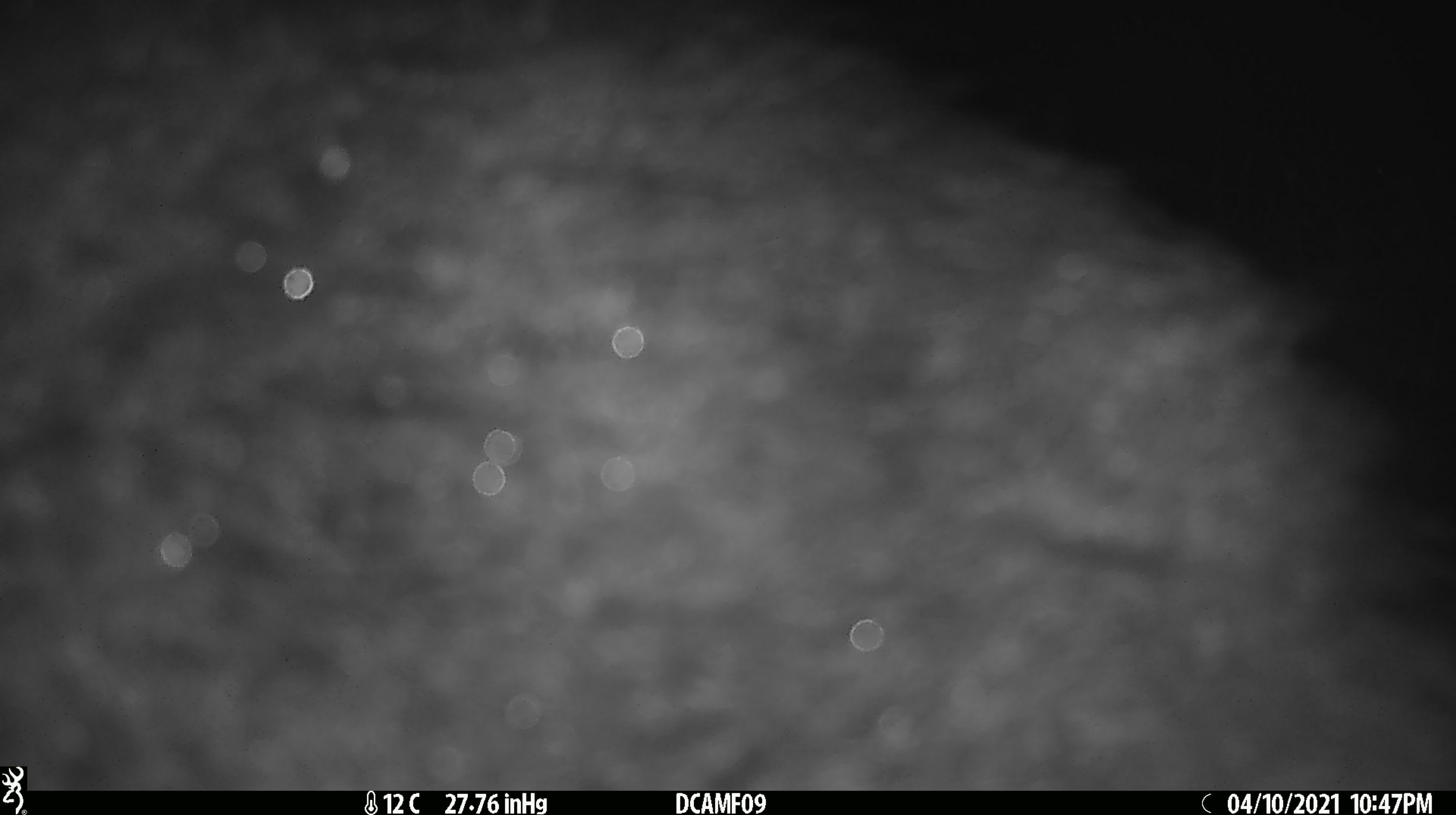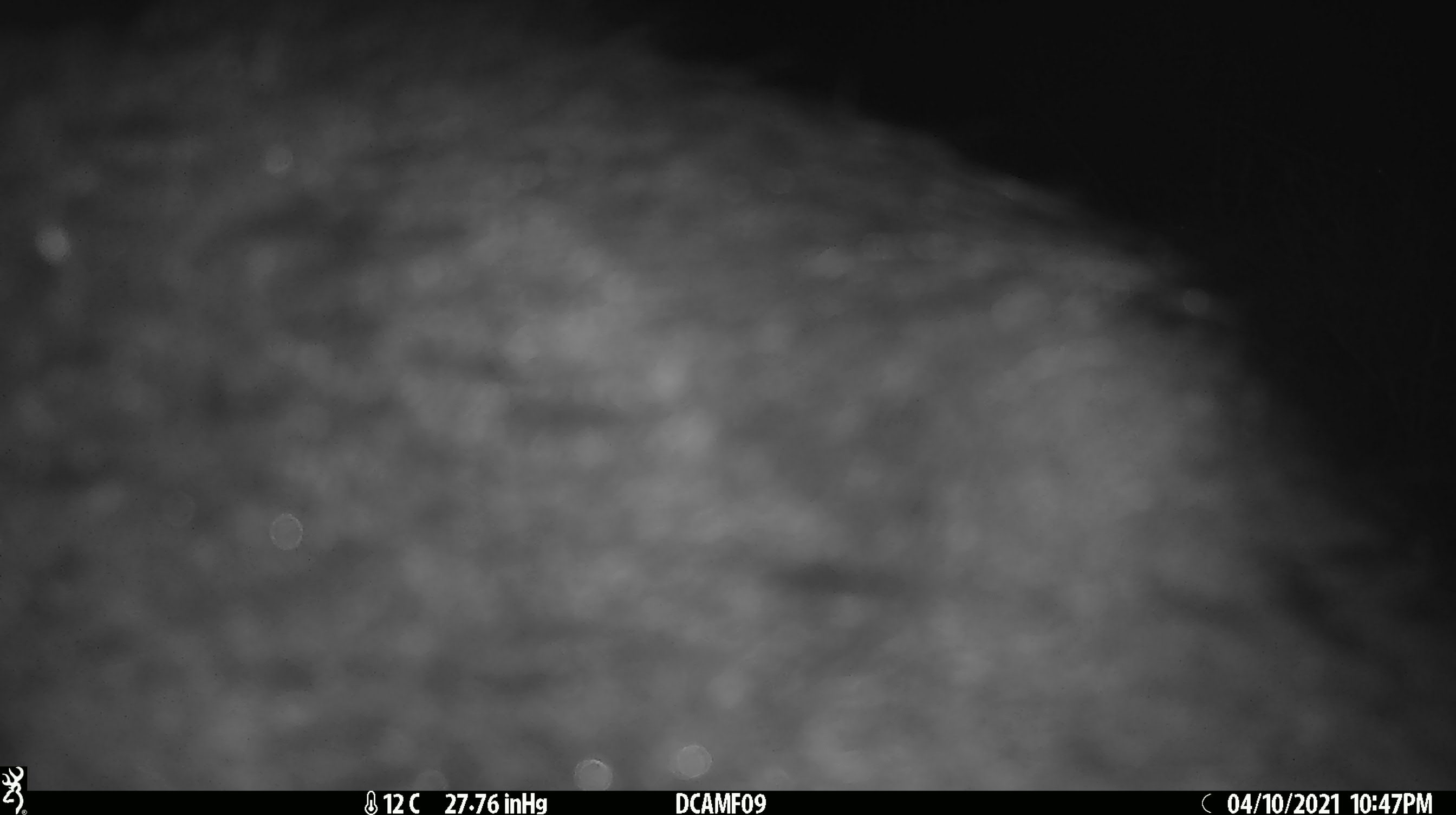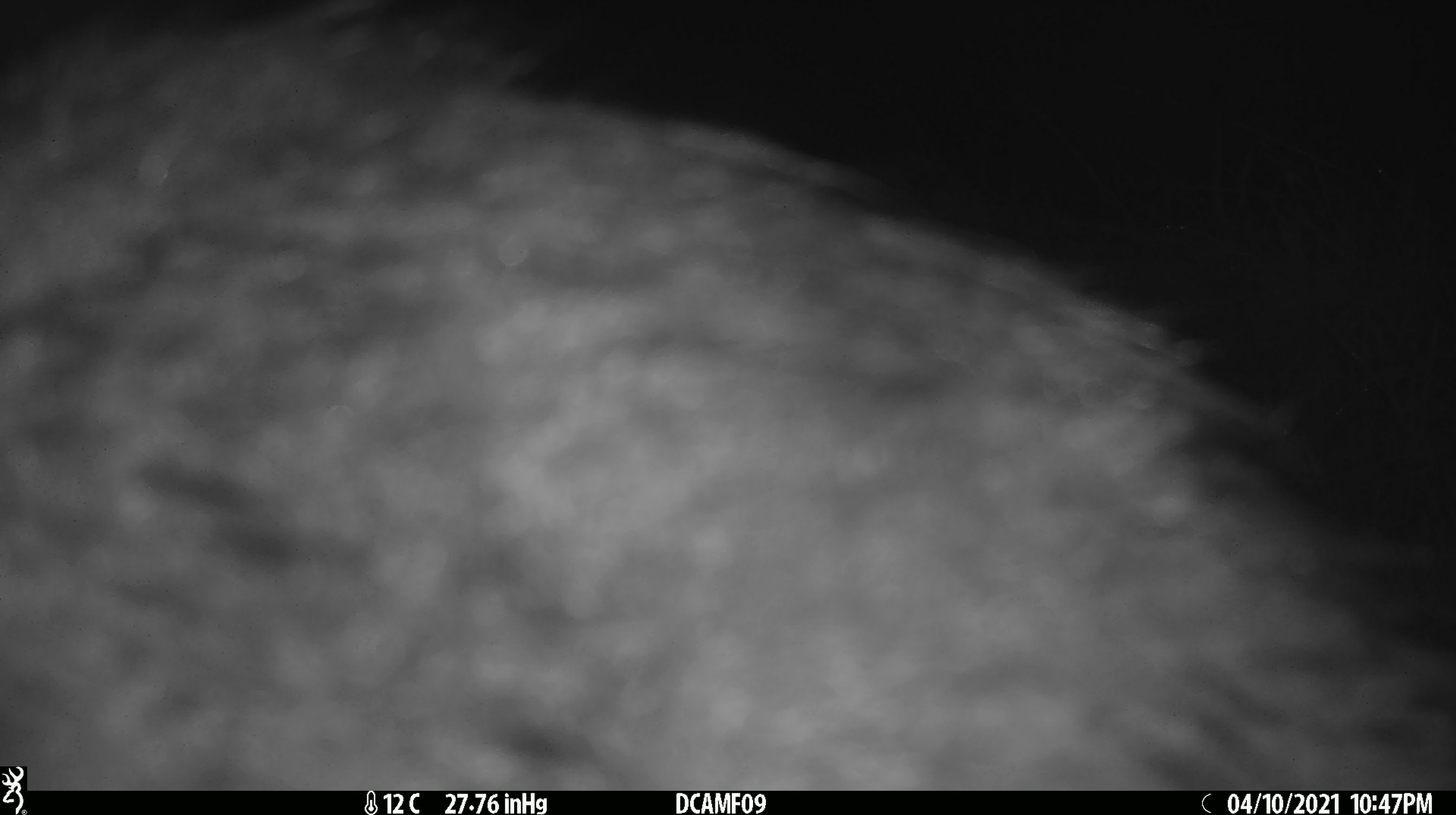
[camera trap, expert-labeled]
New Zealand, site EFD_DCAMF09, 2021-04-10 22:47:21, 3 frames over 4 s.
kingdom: Animalia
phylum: Chordata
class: Mammalia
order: Diprotodontia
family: Phalangeridae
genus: Trichosurus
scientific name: Trichosurus vulpecula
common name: common brushtail possum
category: possum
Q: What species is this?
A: Possum (common brushtail possum) (Trichosurus vulpecula).